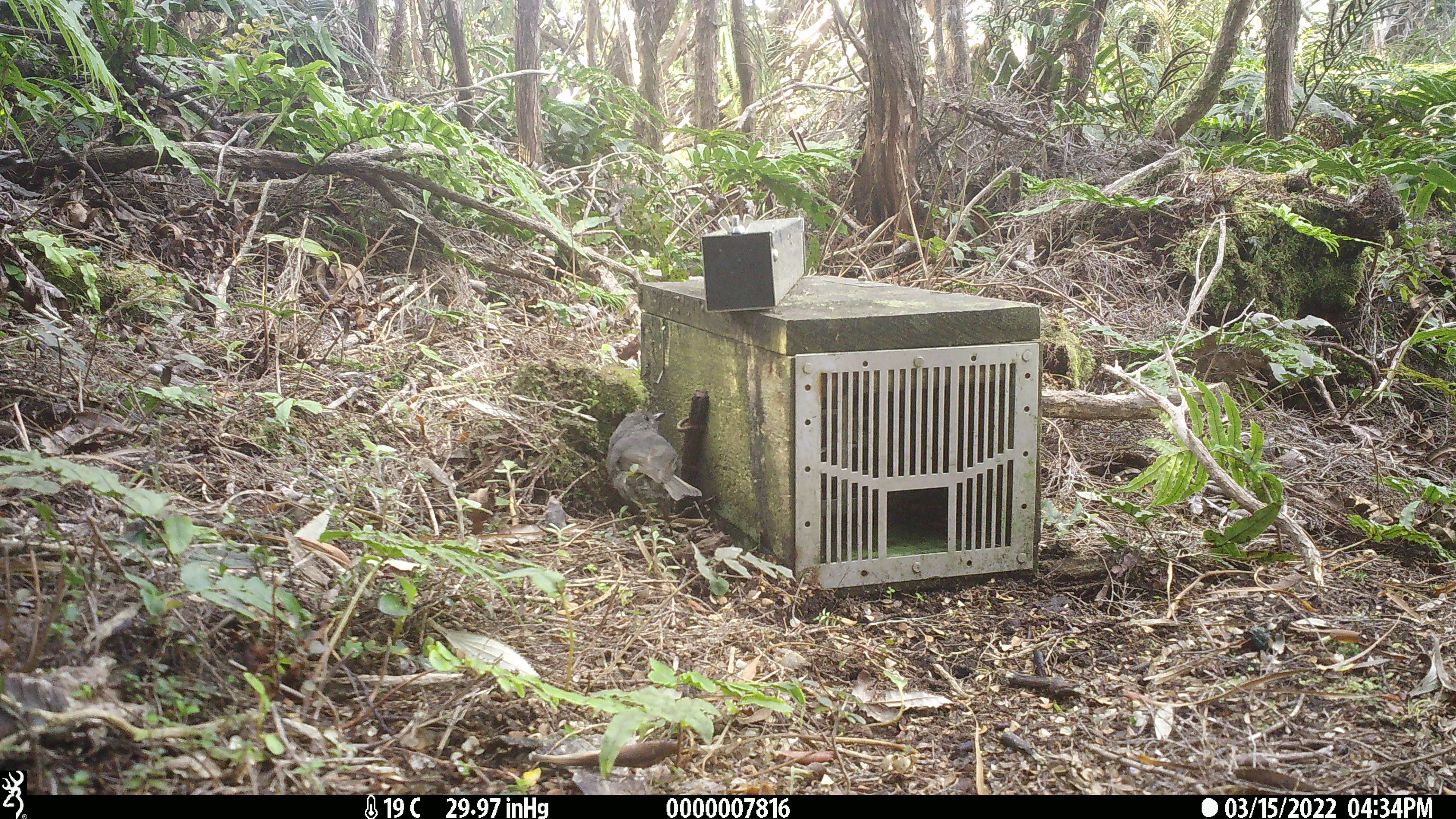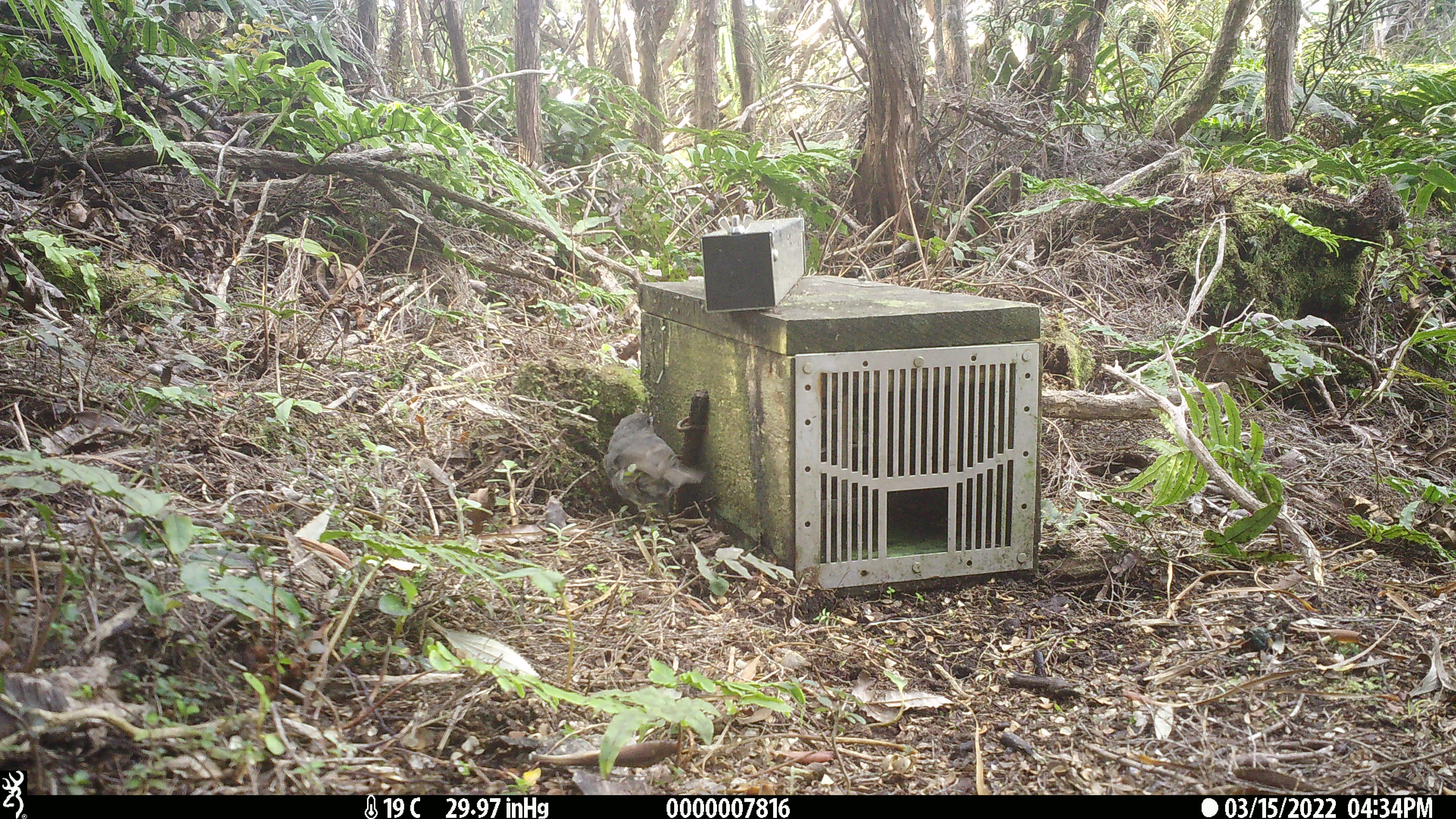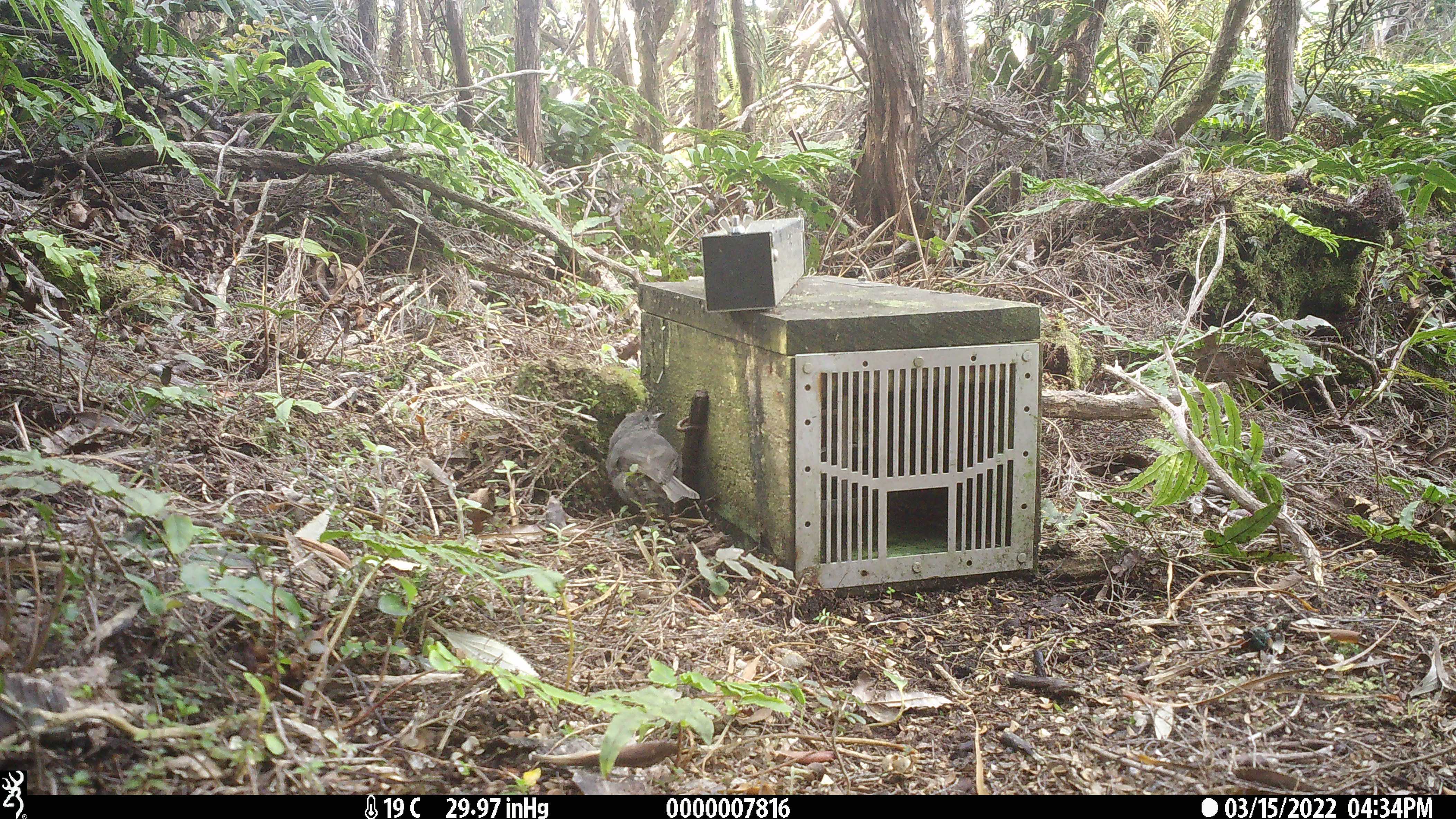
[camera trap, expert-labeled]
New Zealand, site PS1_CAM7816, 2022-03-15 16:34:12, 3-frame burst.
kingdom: Animalia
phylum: Chordata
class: Aves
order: Passeriformes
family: Petroicidae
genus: Petroica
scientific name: Petroica australis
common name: new zealand robin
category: robin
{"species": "robin (new zealand robin) (Petroica australis)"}